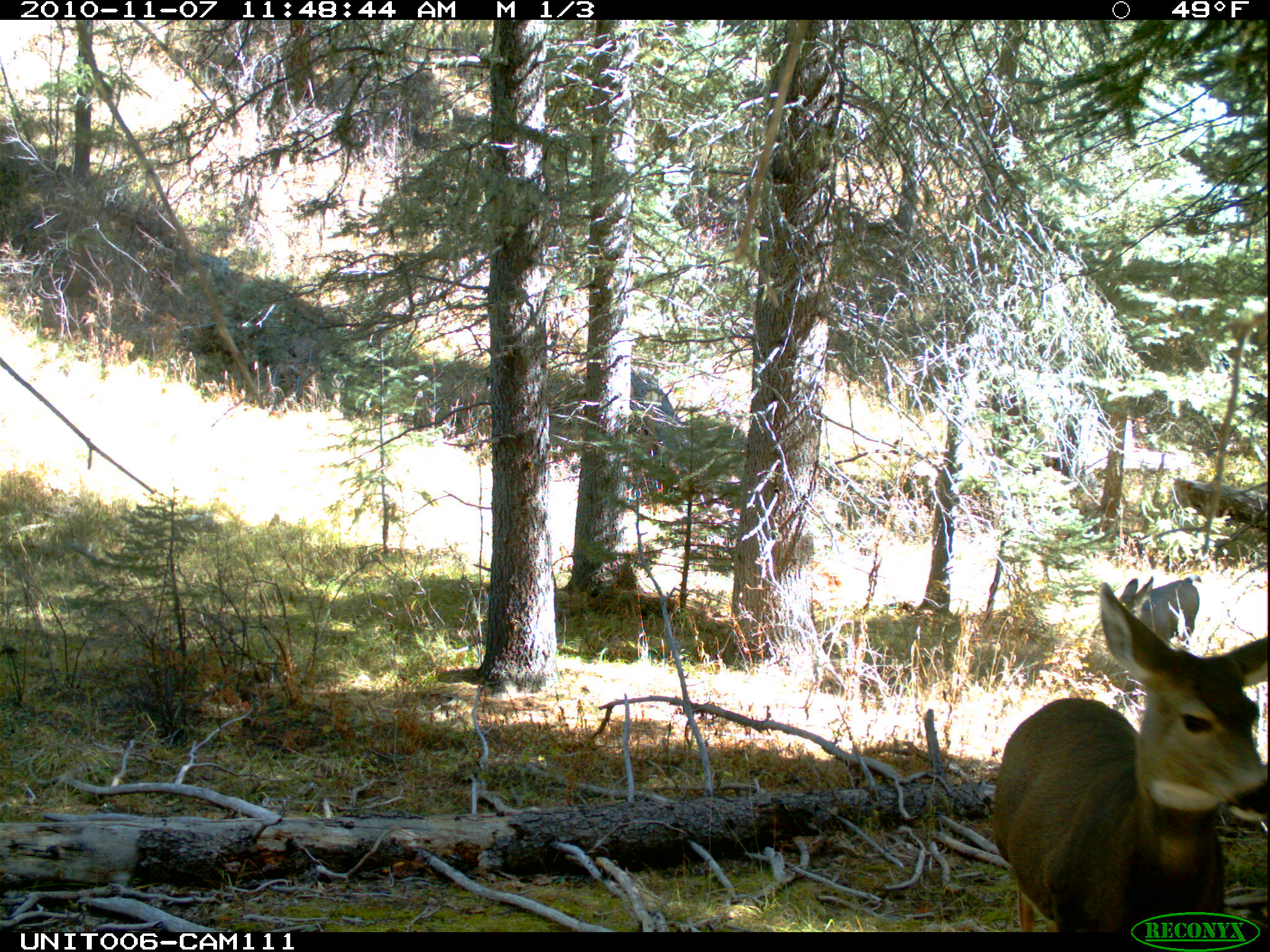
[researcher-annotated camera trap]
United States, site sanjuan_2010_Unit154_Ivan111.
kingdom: Animalia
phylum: Chordata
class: Mammalia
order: Artiodactyla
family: Cervidae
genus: Odocoileus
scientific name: Odocoileus hemionus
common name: mule deer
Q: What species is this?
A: Odocoileus hemionus (mule deer).